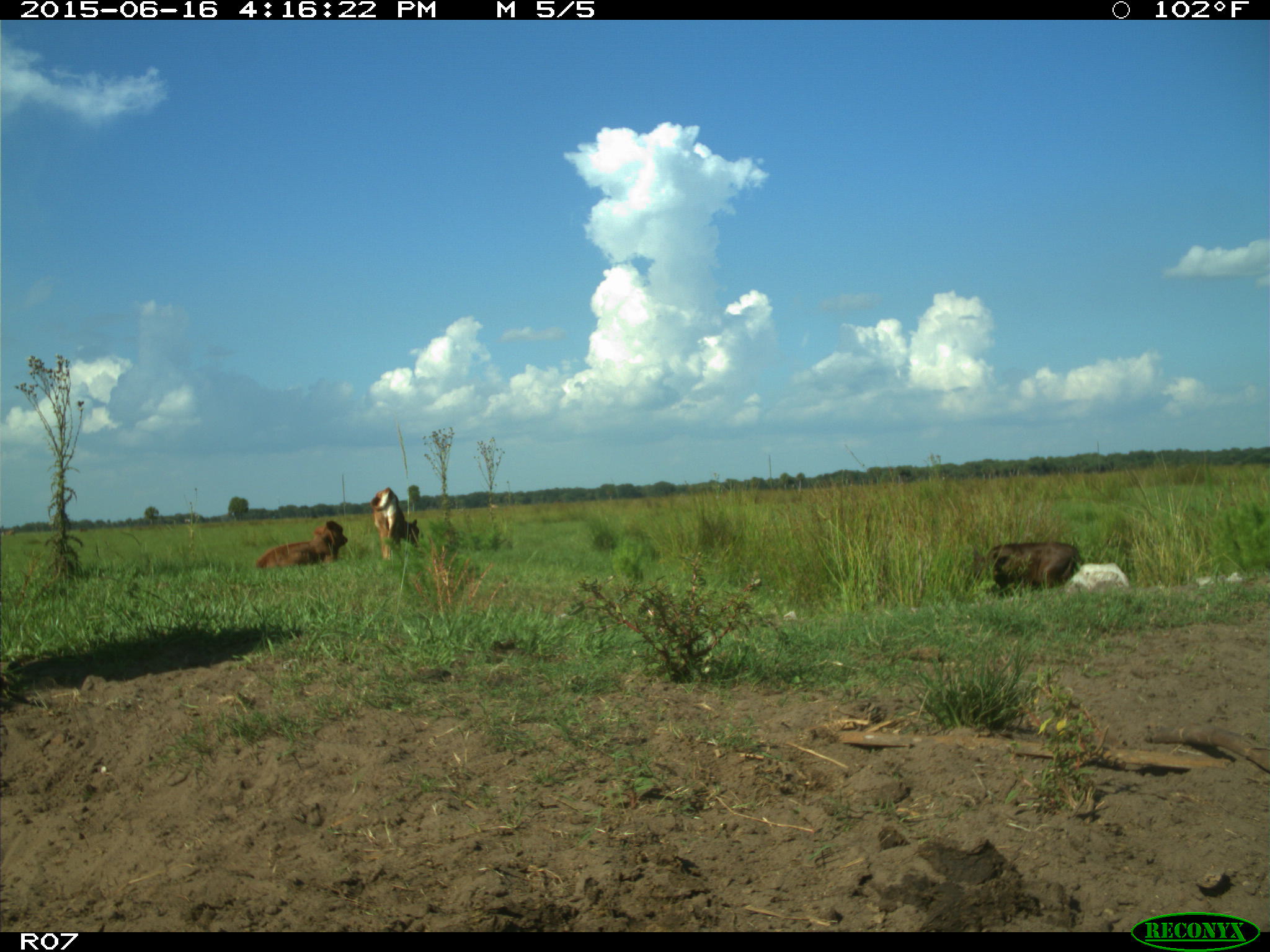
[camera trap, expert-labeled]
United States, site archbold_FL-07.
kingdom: Animalia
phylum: Chordata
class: Mammalia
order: Artiodactyla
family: Bovidae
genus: Bos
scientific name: Bos taurus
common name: domestic cow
Bos taurus (domestic cow).